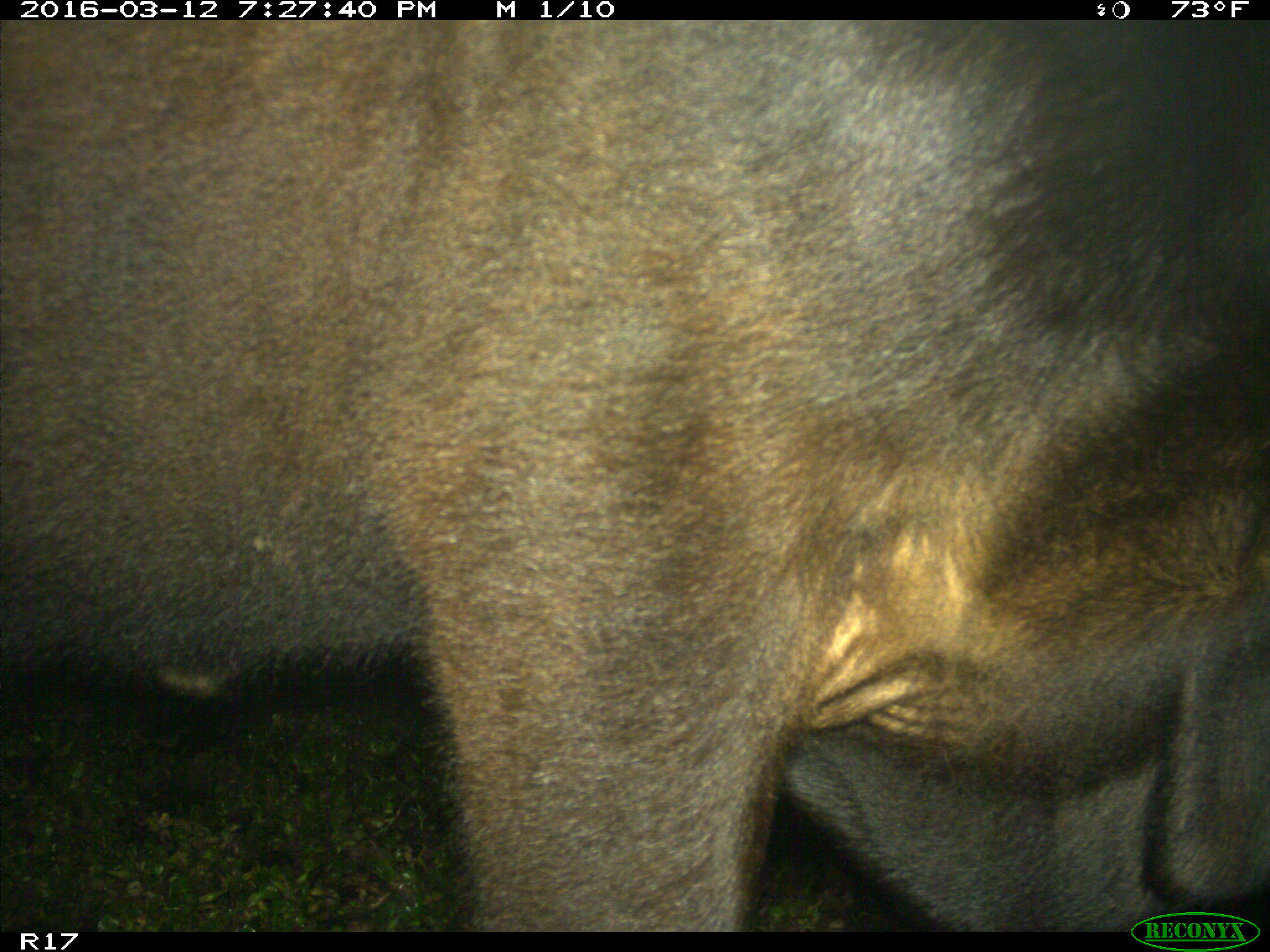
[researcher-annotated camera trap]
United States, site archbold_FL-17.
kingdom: Animalia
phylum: Chordata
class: Mammalia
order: Artiodactyla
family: Bovidae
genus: Bos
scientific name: Bos taurus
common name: domestic cow